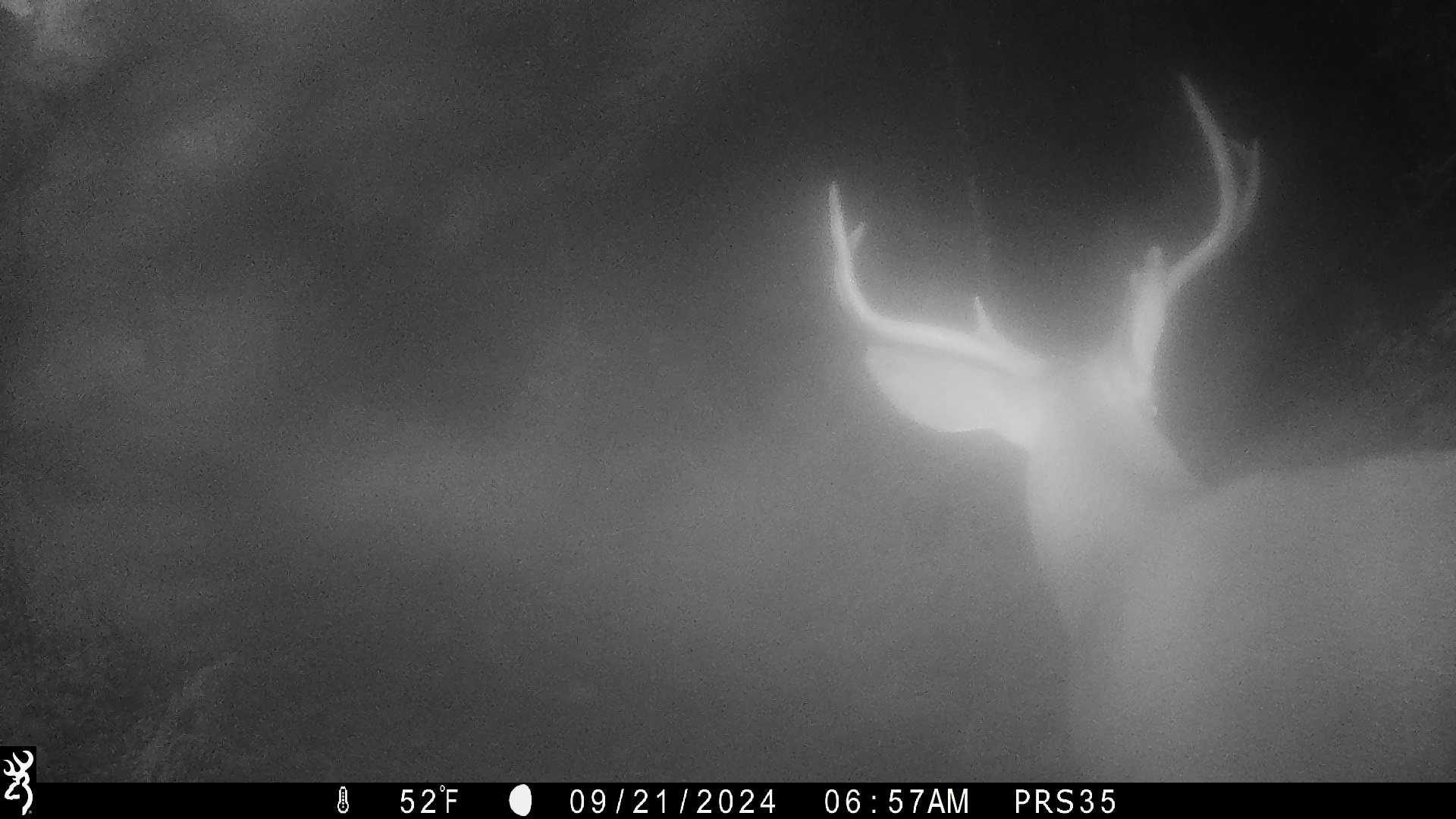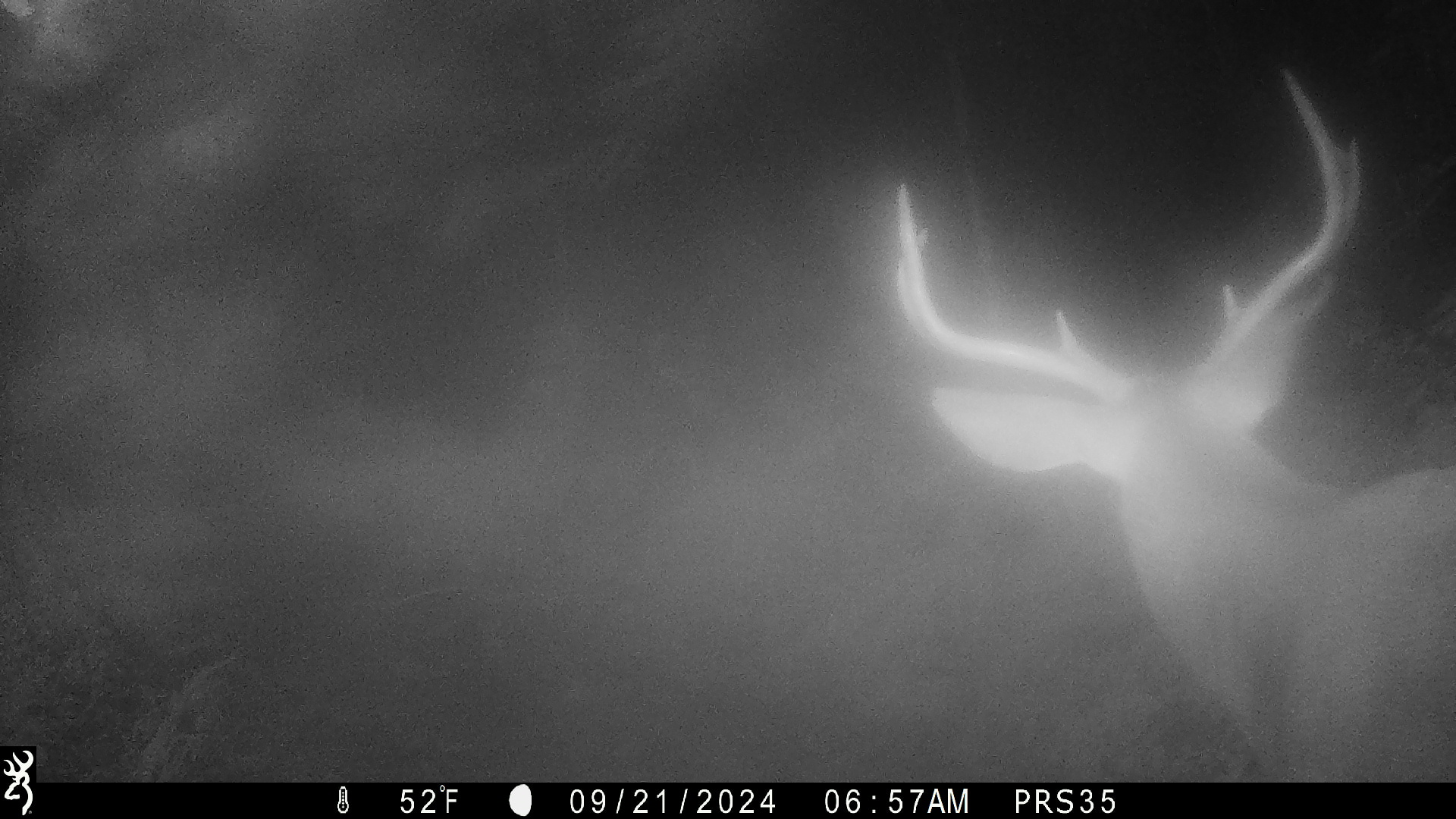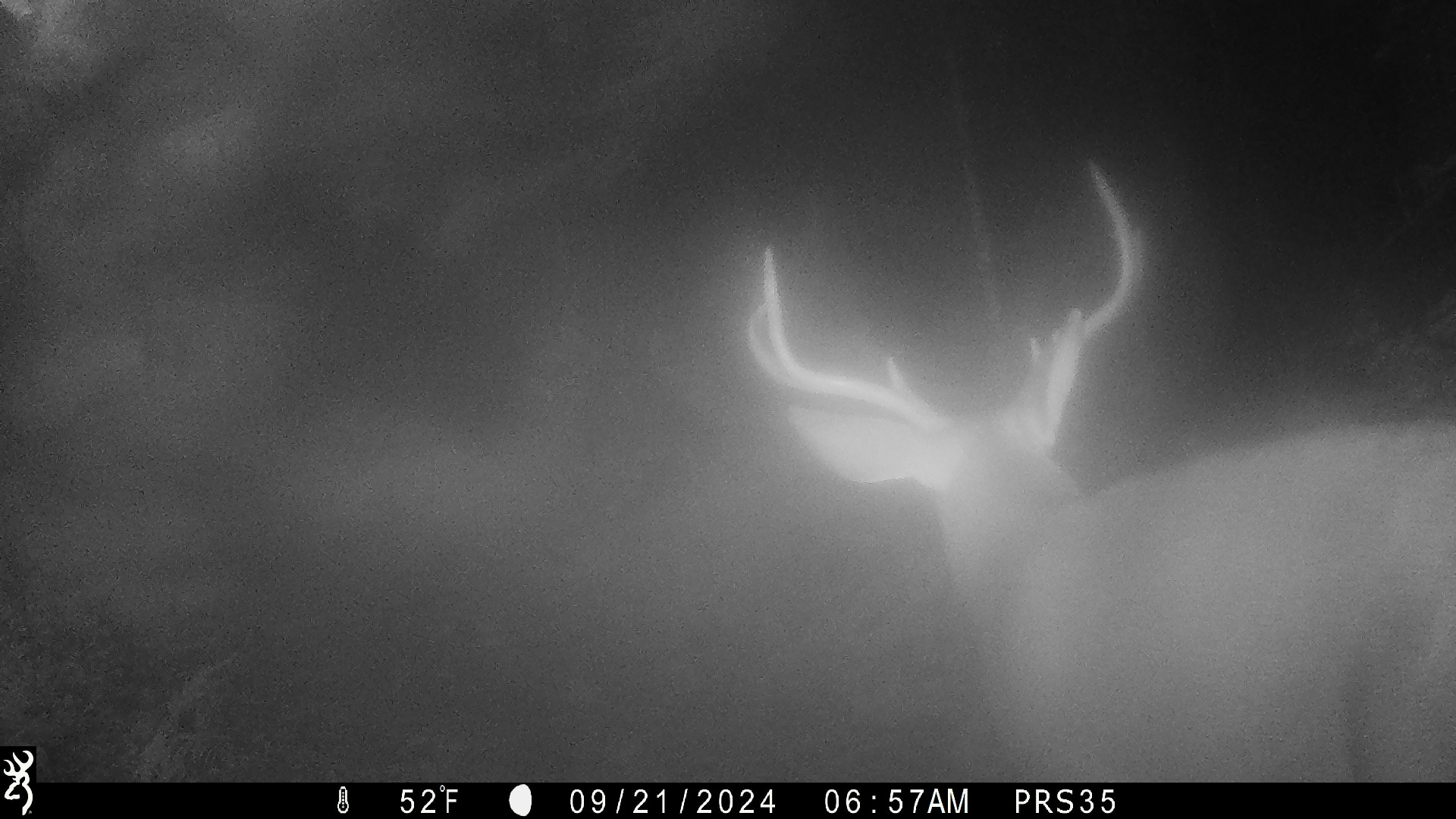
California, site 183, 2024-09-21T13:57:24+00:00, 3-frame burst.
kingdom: Animalia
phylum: Chordata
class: Mammalia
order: Artiodactyla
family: Cervidae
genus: Odocoileus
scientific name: Odocoileus hemionus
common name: mule deer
Mule deer (Odocoileus hemionus).